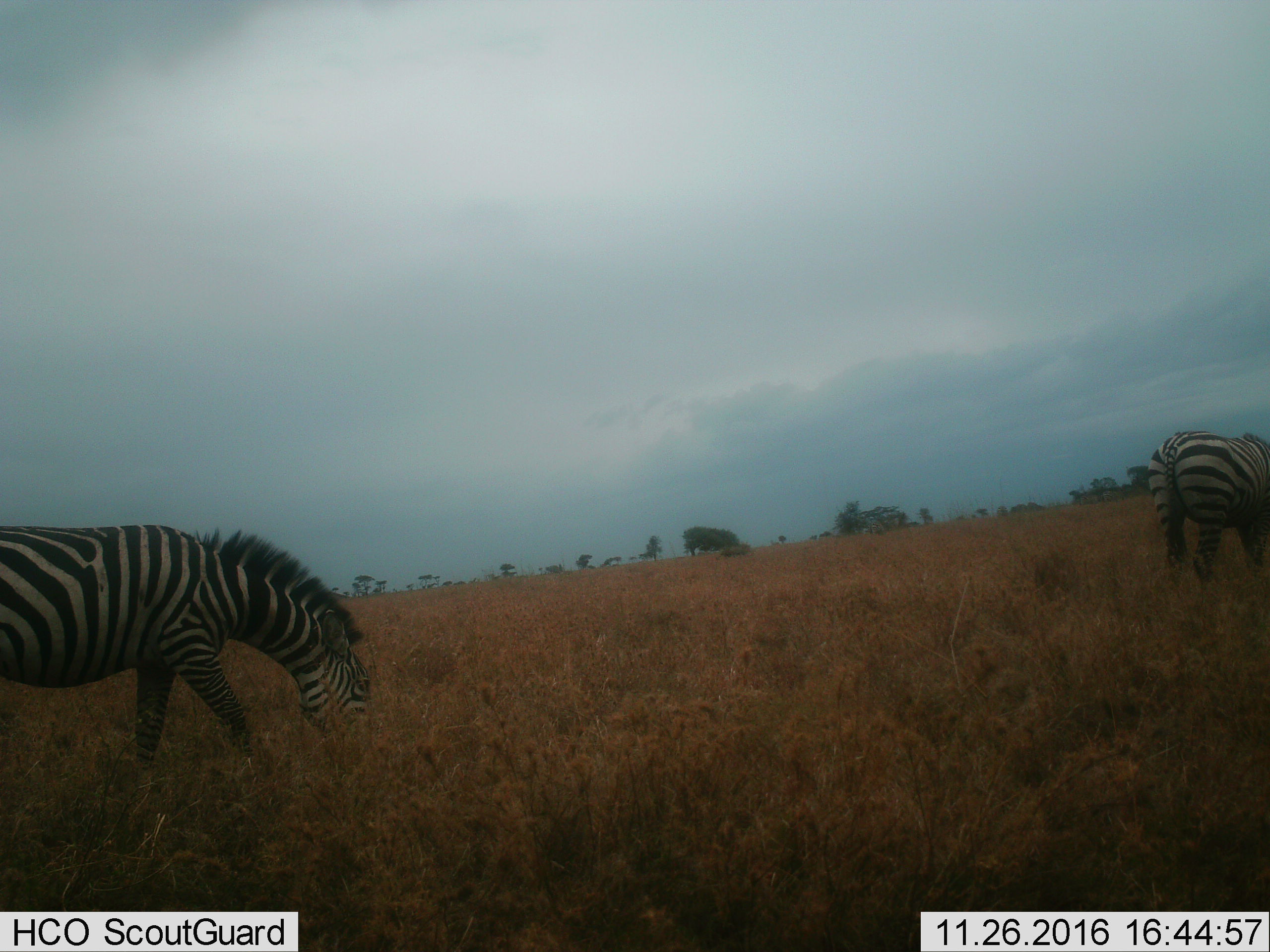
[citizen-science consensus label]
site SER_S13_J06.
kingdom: Animalia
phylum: Chordata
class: Mammalia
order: Perissodactyla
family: Equidae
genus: Equus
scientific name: Equus quagga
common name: plains zebra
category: zebraplains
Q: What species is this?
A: Zebraplains (plains zebra) (Equus quagga).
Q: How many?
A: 2.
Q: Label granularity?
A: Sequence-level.